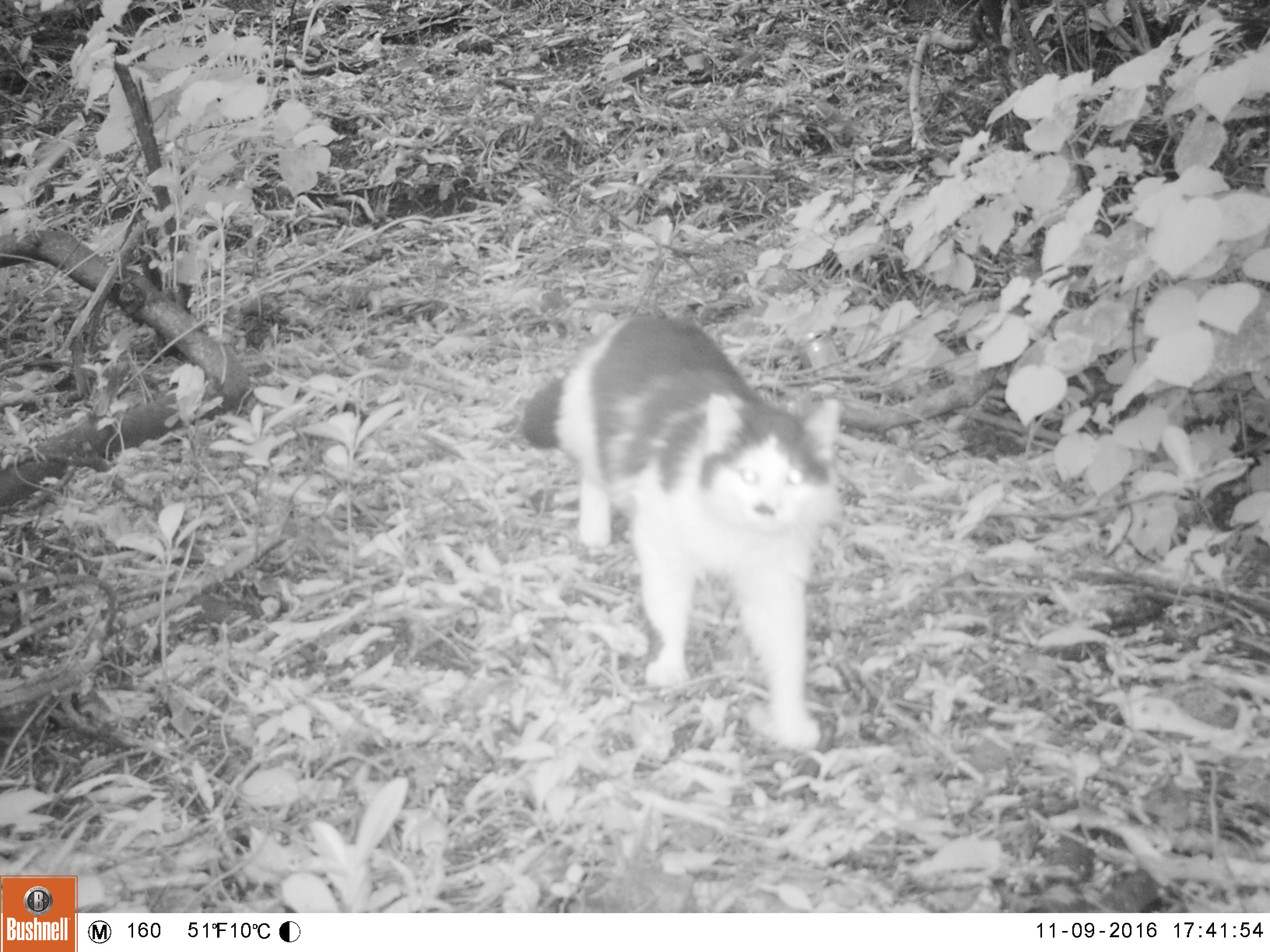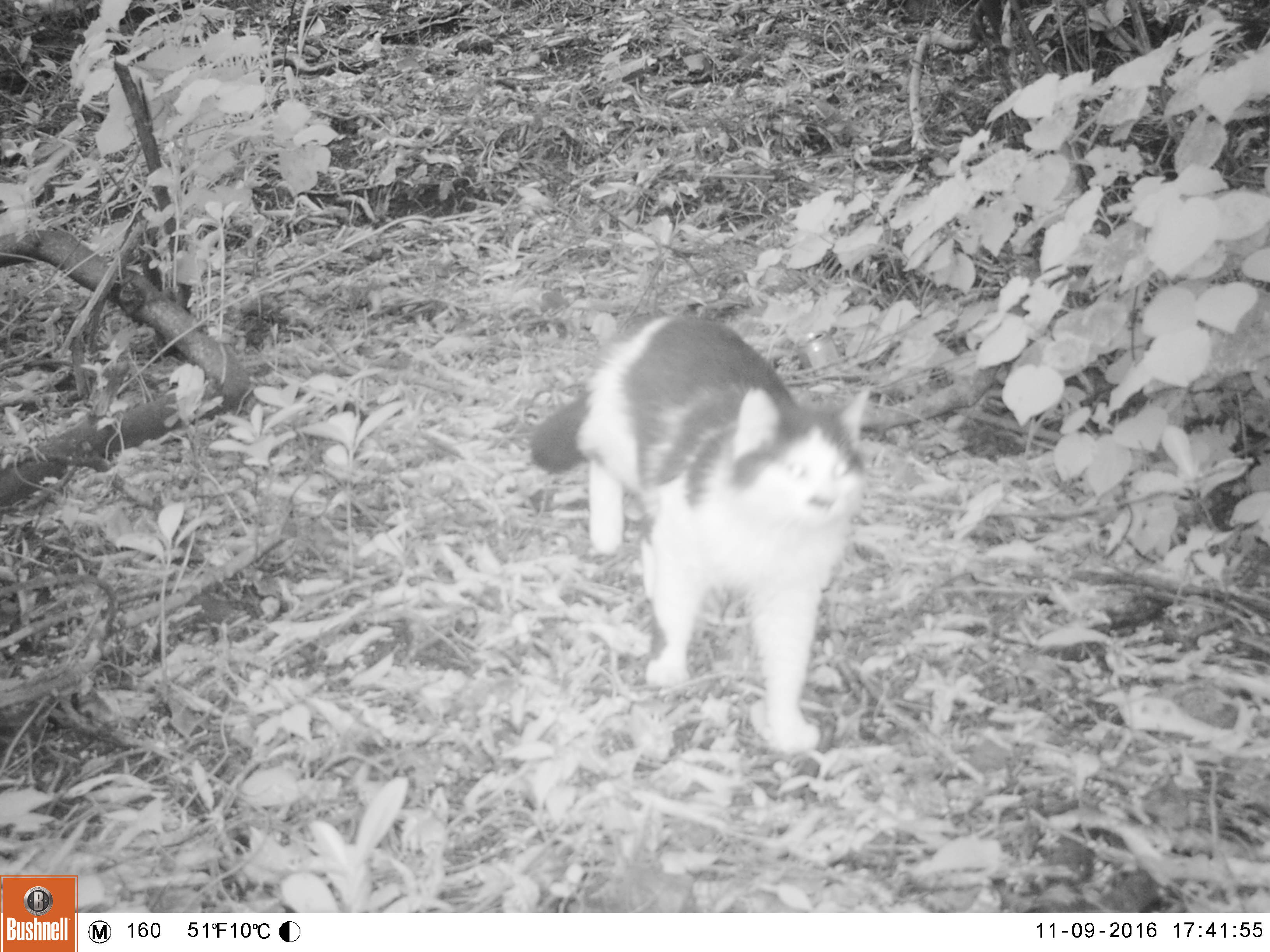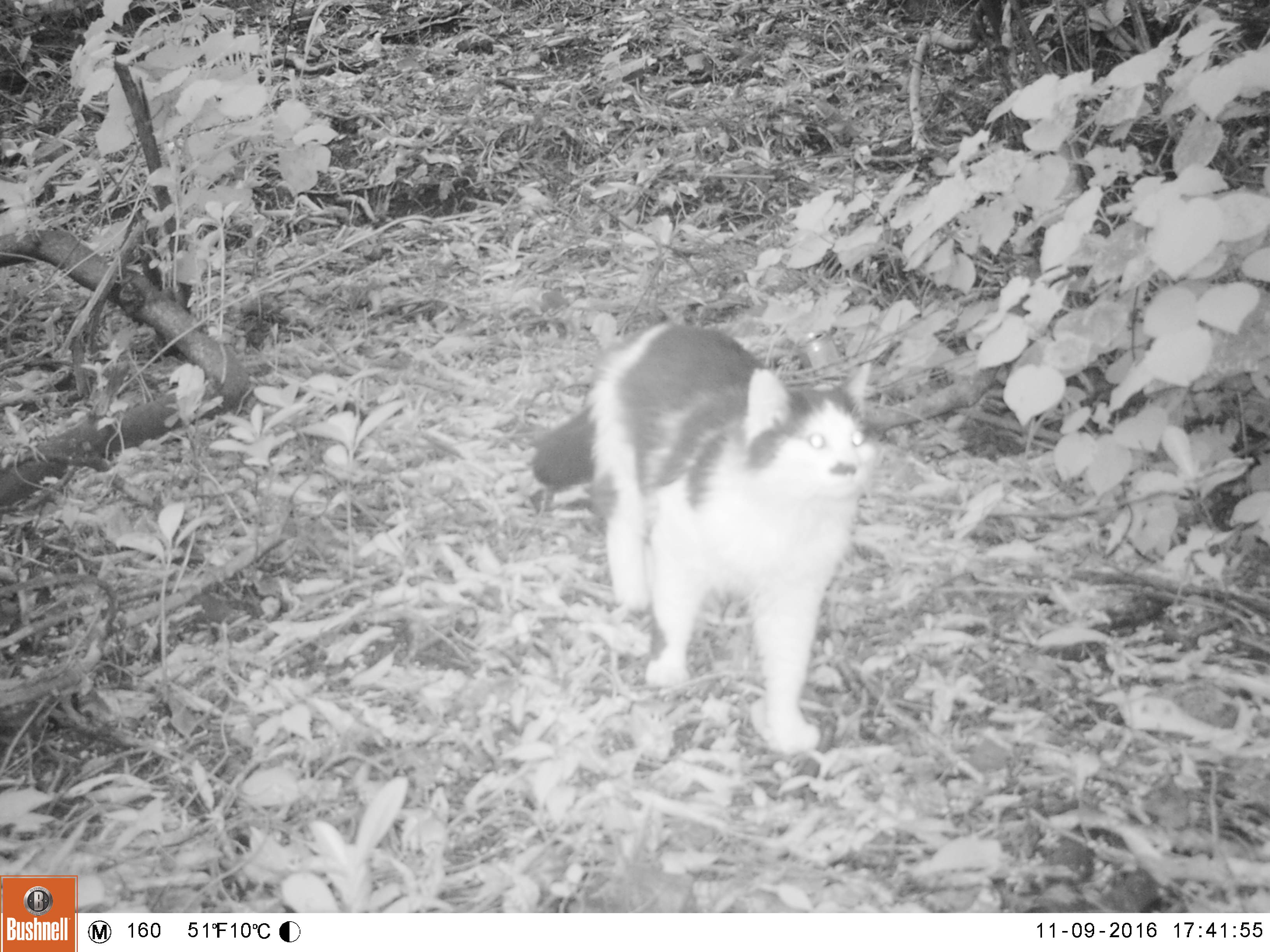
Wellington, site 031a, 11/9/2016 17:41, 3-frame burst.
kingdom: Animalia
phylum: Chordata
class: Mammalia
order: Carnivora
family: Felidae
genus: Felis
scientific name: Felis catus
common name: cat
Cat (Felis catus).